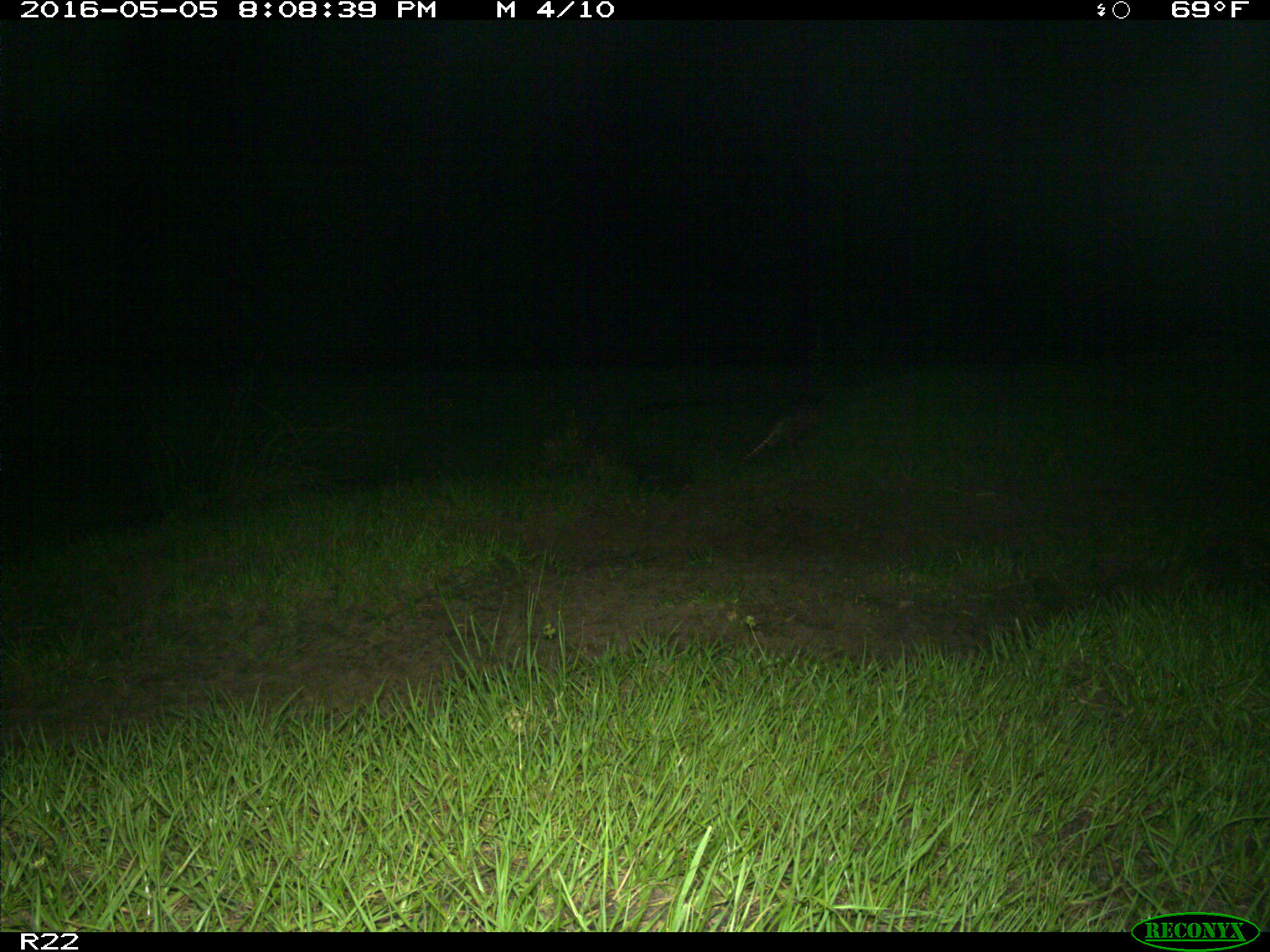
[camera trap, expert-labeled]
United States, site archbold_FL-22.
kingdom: Animalia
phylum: Chordata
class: Mammalia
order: Cingulata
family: Dasypodidae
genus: Dasypus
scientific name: Dasypus novemcinctus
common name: nine-banded armadillo